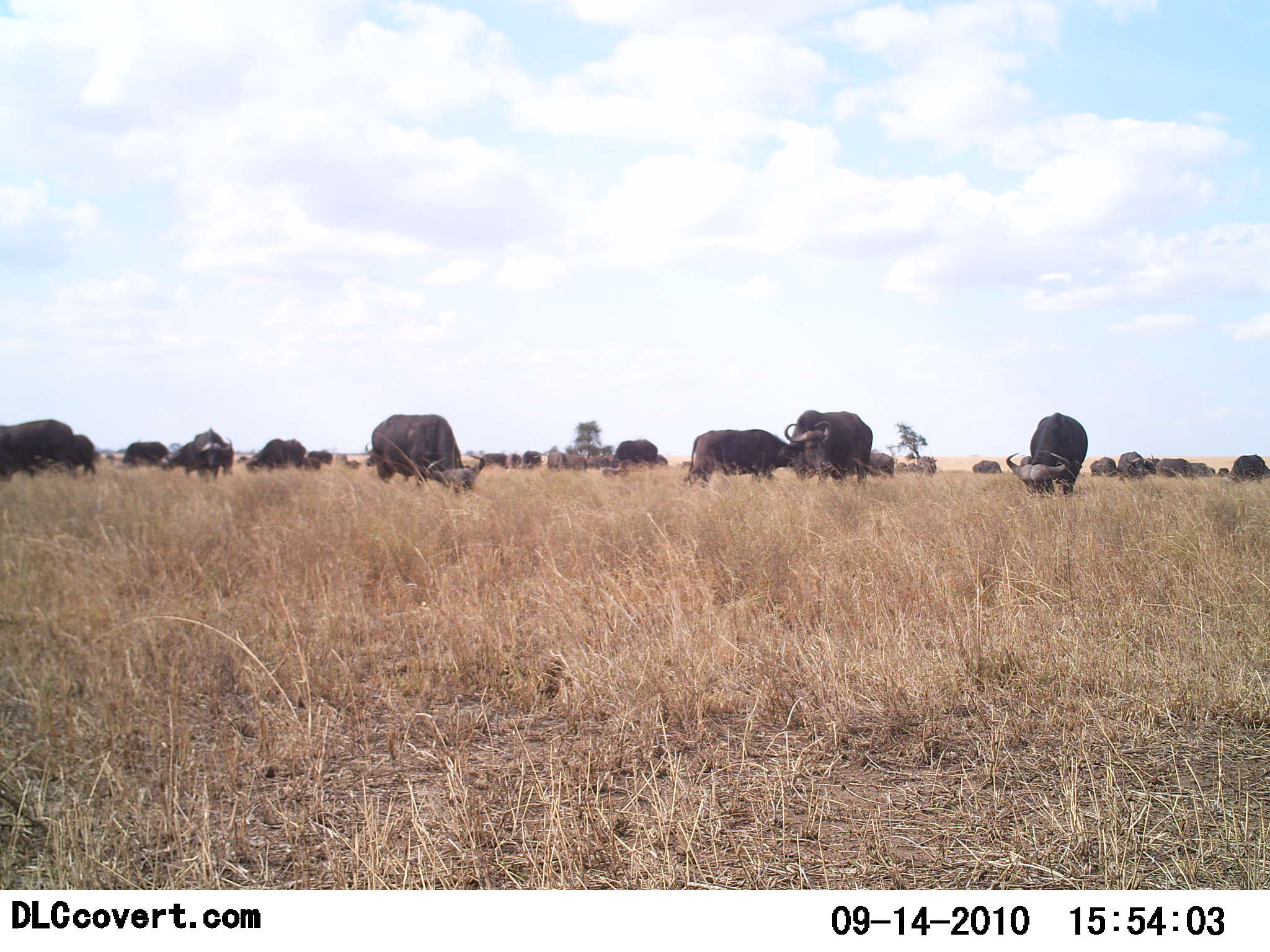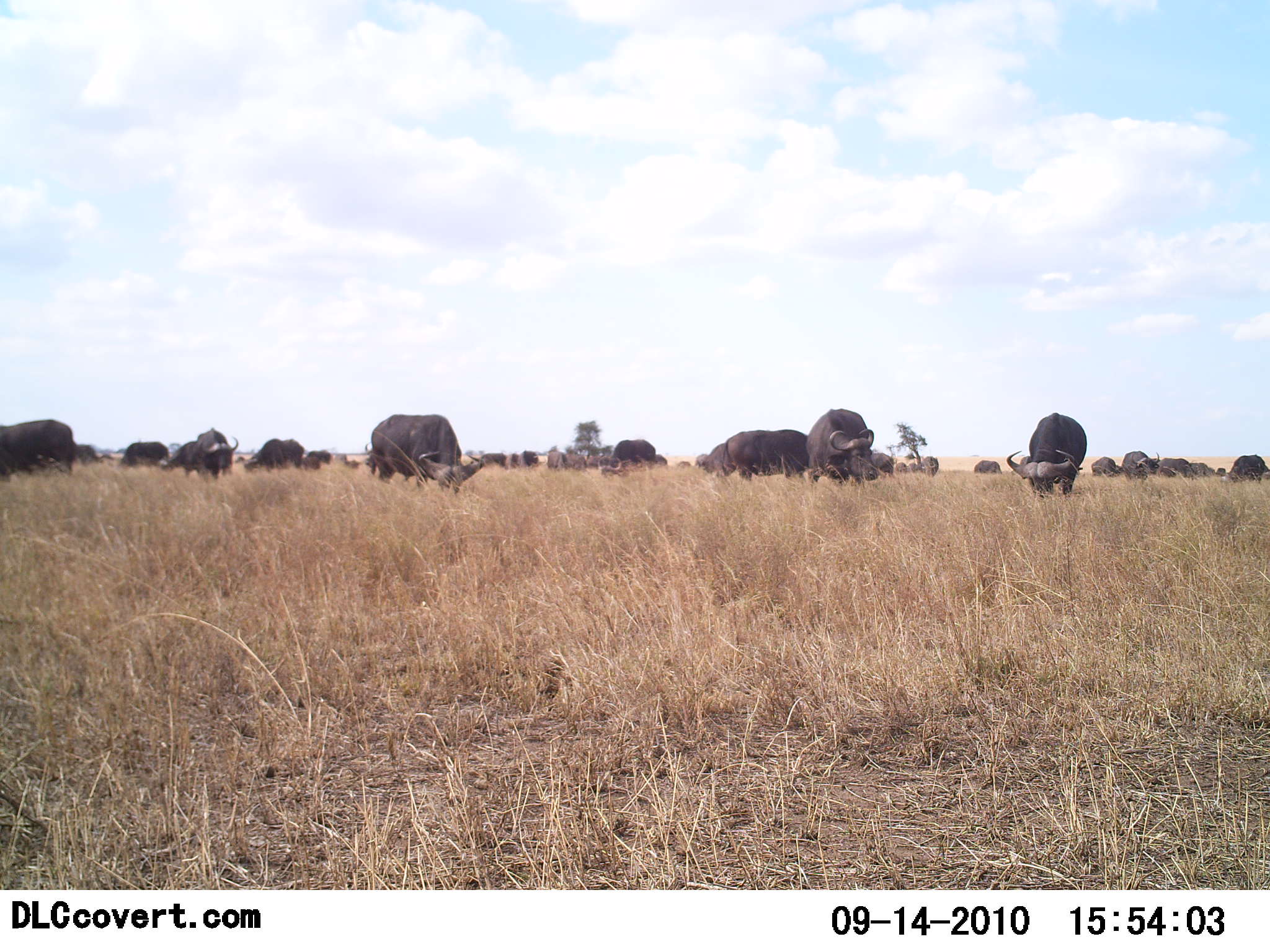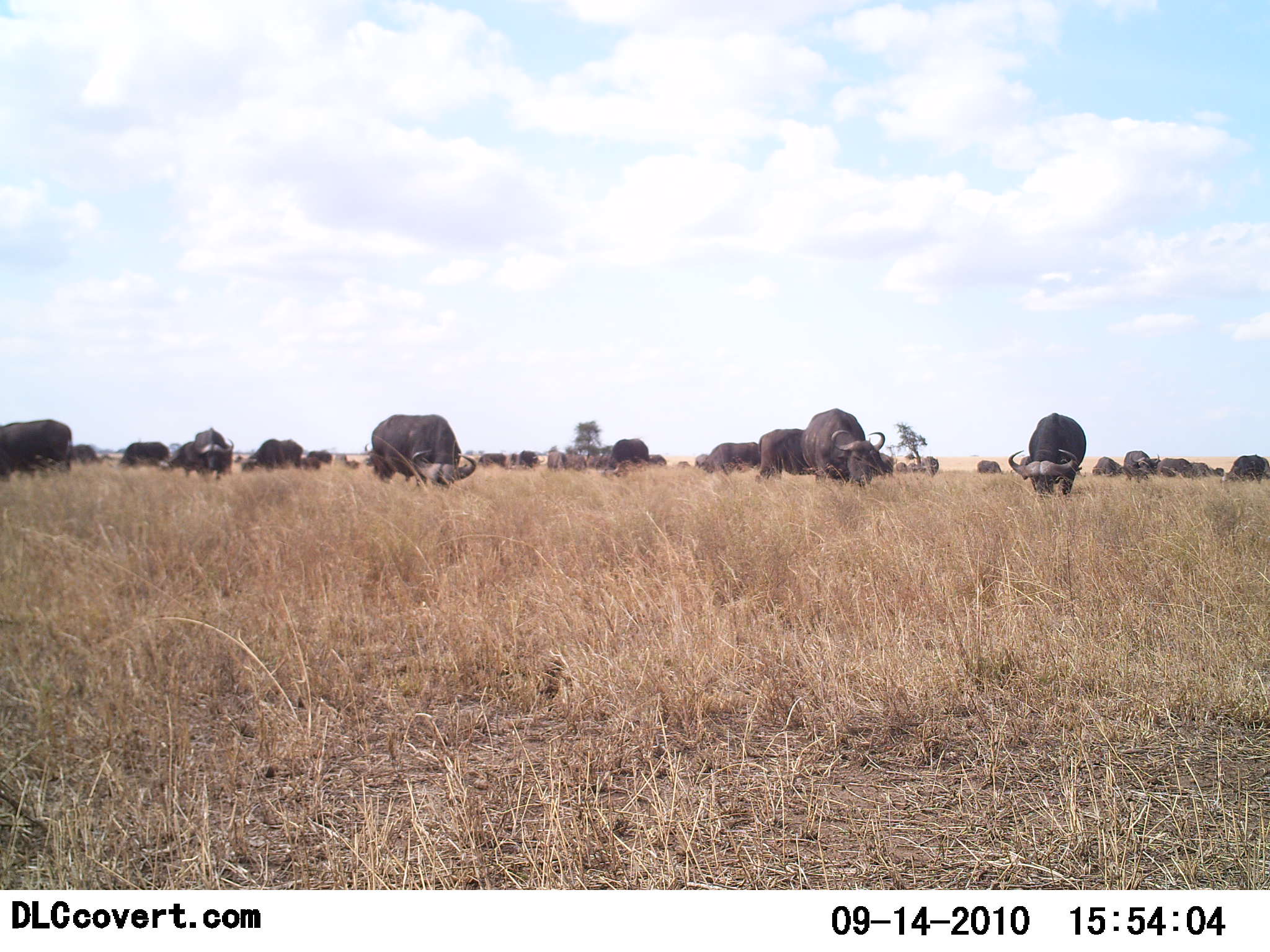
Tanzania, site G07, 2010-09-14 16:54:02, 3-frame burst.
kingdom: Animalia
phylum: Chordata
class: Mammalia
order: Artiodactyla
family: Bovidae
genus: Syncerus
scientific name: Syncerus caffer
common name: cape buffalo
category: buffalo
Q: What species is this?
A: Buffalo (cape buffalo) (Syncerus caffer).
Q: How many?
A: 11-50.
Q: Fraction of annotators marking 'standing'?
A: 23%.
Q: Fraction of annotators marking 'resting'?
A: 0%.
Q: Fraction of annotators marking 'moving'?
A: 15%.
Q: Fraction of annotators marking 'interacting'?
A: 0%.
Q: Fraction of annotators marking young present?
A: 0%.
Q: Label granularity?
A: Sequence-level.